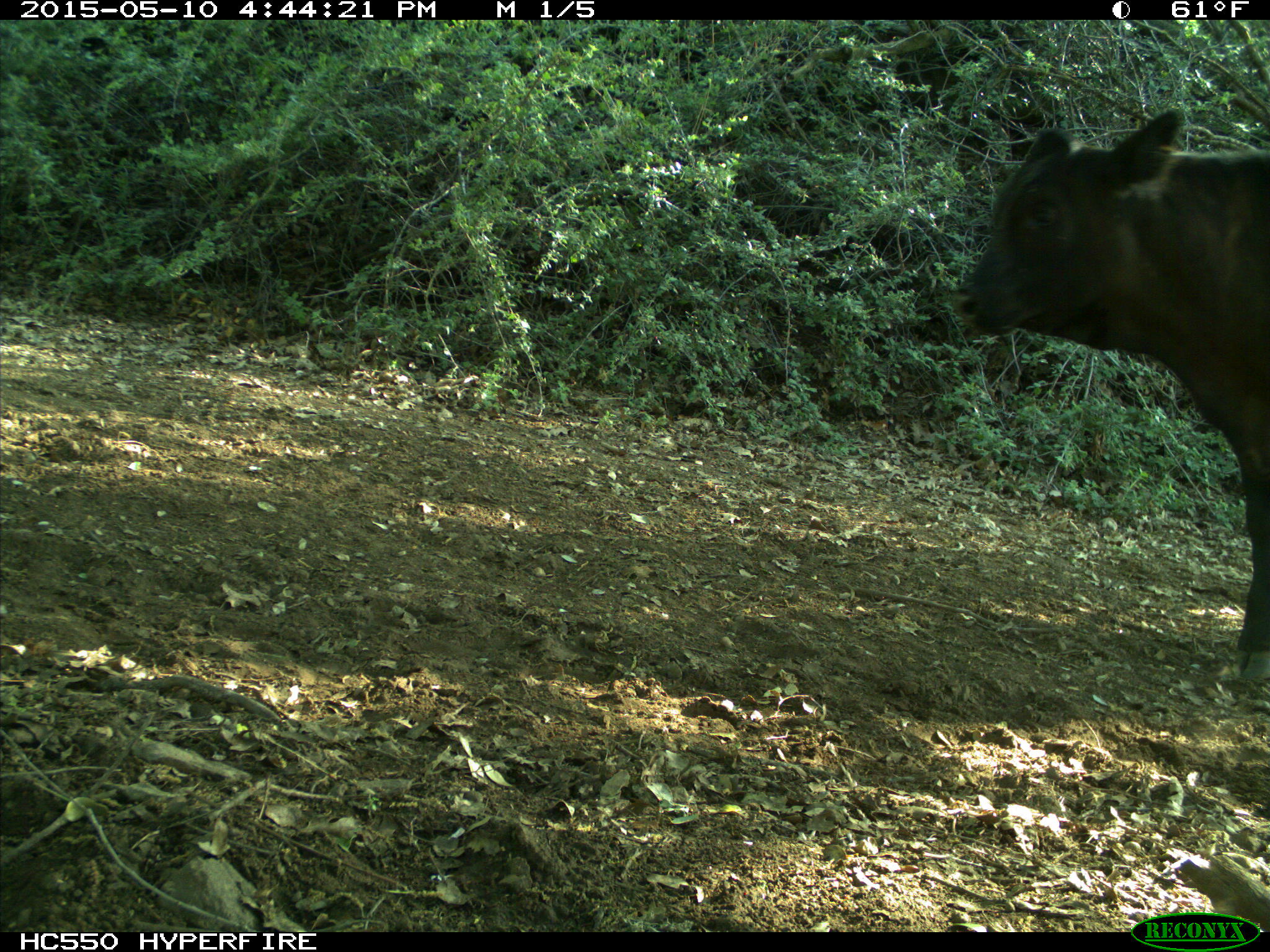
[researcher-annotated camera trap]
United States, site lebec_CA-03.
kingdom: Animalia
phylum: Chordata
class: Mammalia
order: Artiodactyla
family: Bovidae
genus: Bos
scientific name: Bos taurus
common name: domestic cow